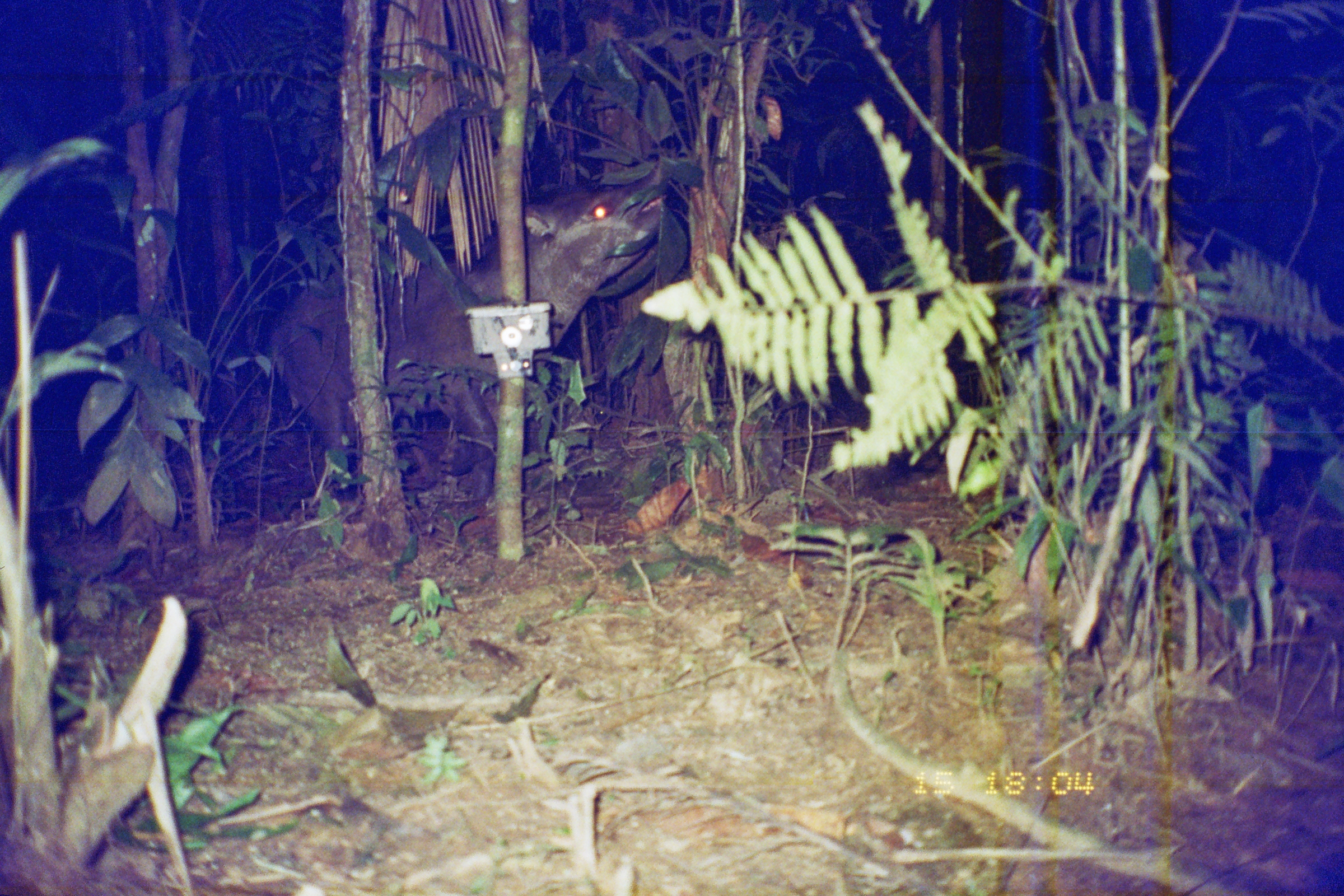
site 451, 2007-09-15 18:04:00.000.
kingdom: Animalia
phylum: Chordata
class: Mammalia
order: Perissodactyla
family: Tapiridae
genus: Tapirus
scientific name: Tapirus terrestris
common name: south american tapir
Tapirus terrestris (south american tapir).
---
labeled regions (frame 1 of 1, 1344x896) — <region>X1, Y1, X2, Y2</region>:
tapirus terrestris: <region>269, 155, 664, 507</region>